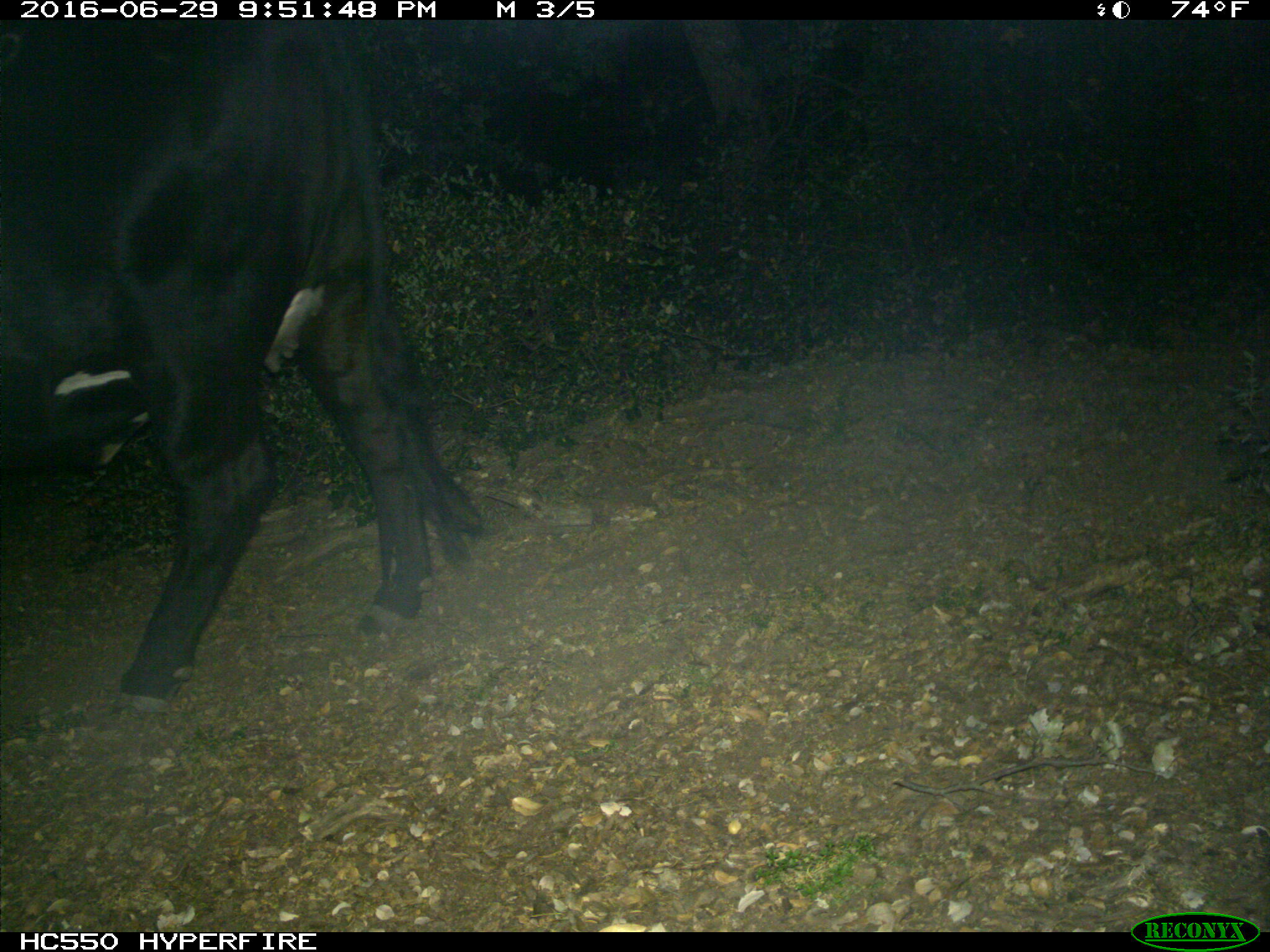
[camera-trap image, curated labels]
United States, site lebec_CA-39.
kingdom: Animalia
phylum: Chordata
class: Mammalia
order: Artiodactyla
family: Bovidae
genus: Bos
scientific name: Bos taurus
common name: domestic cow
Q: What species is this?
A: Bos taurus (domestic cow).